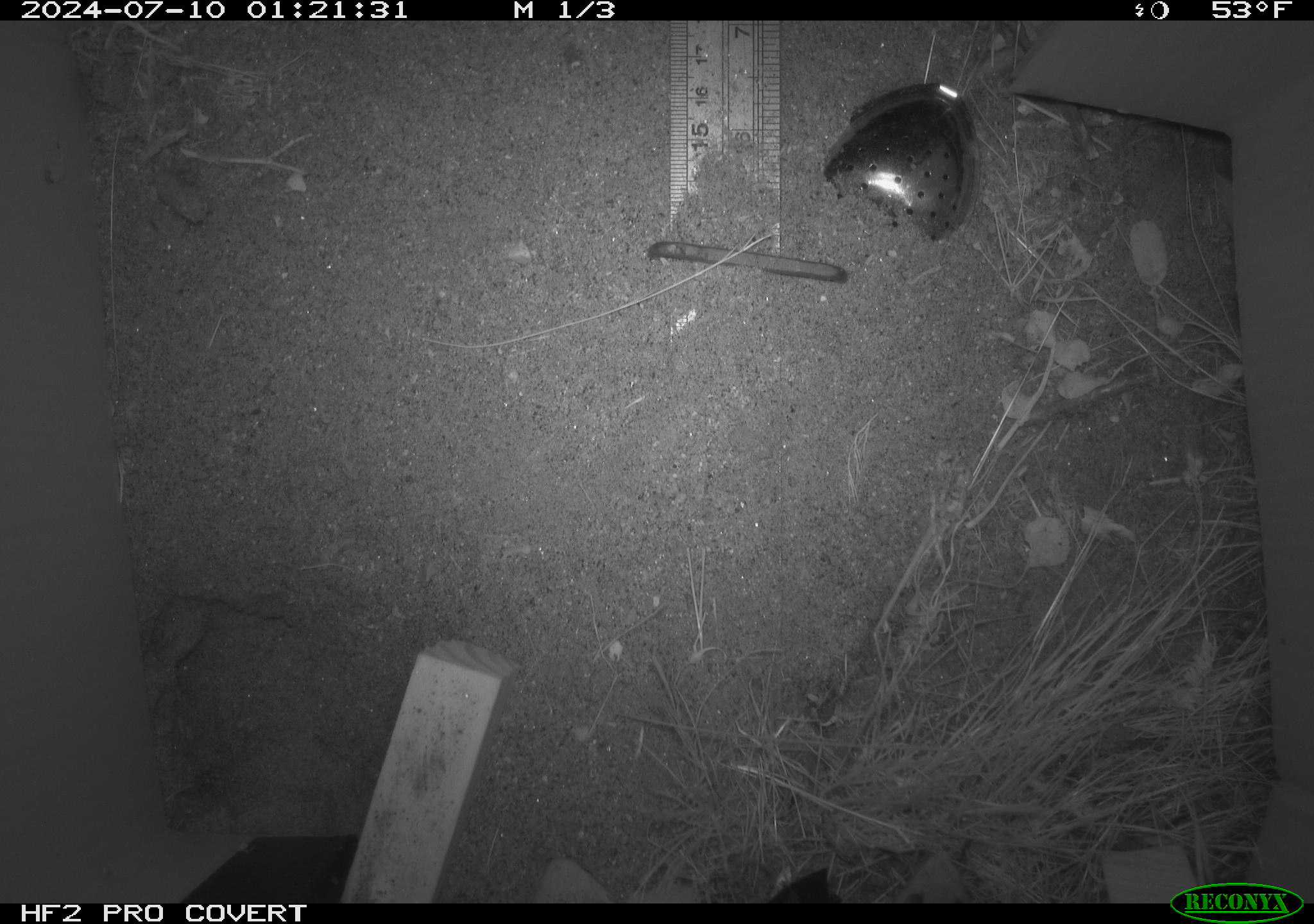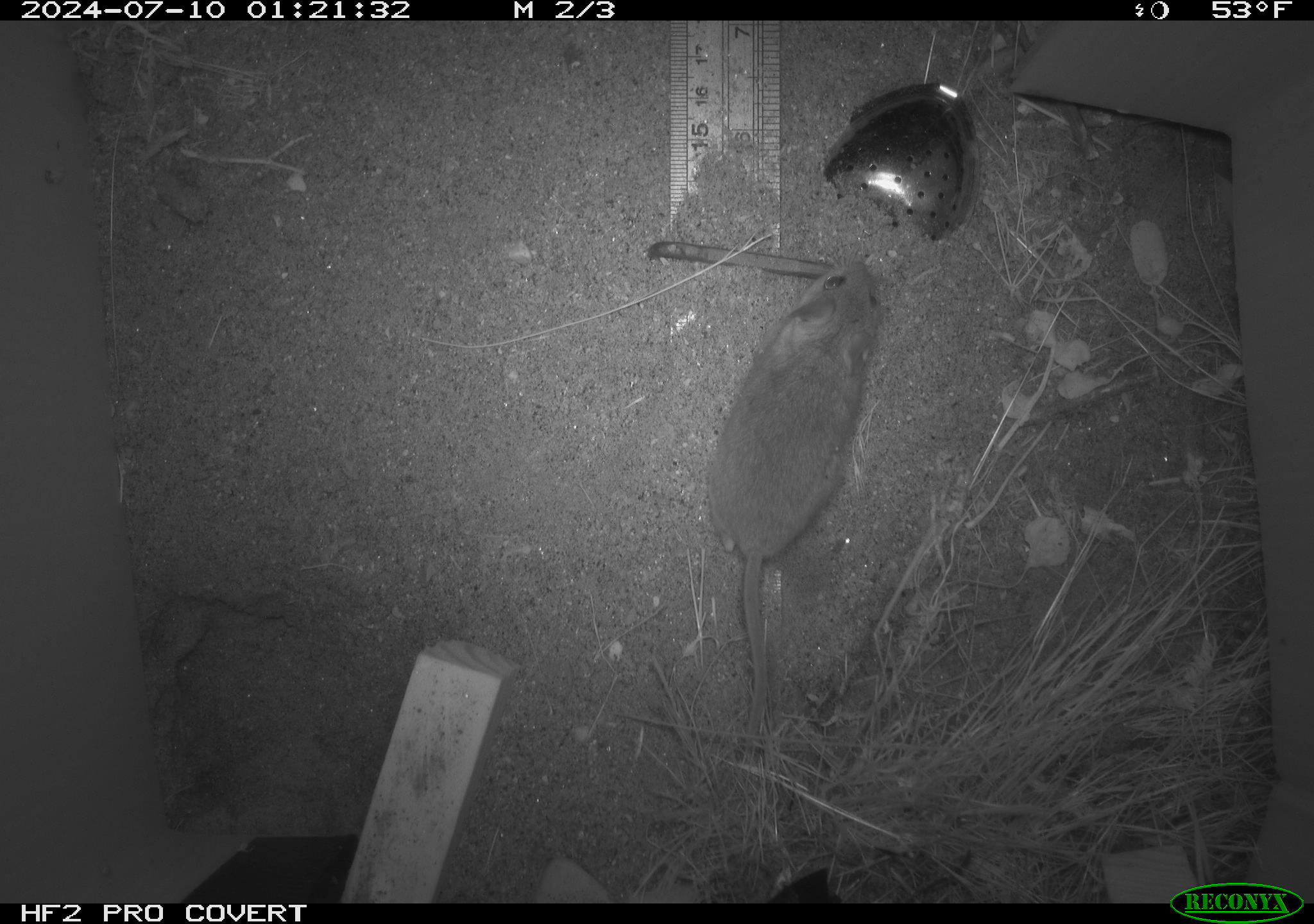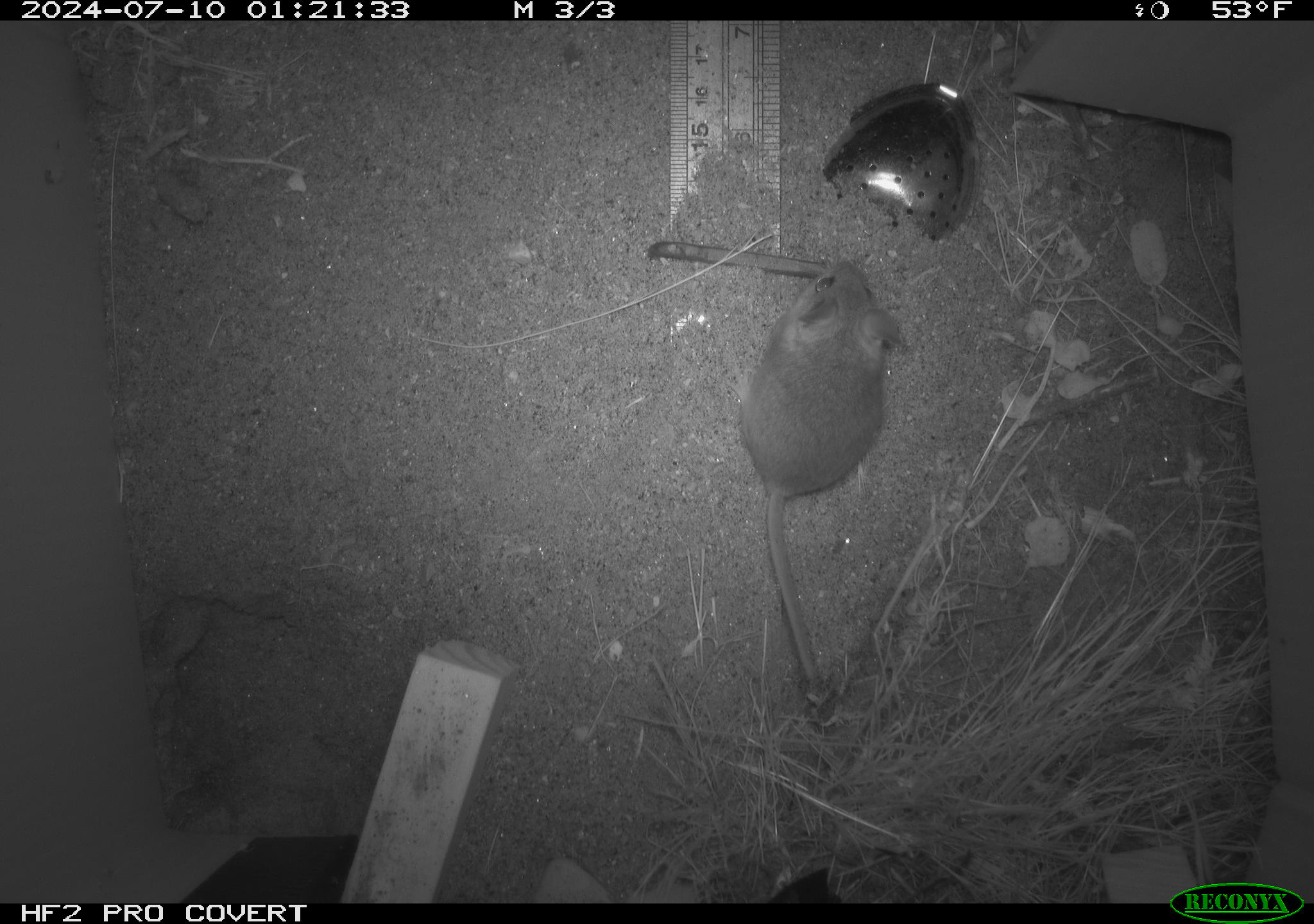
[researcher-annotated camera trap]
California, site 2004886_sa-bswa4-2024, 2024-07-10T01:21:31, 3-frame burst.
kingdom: Animalia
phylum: Chordata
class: Mammalia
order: Rodentia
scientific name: Rodentia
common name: rodent